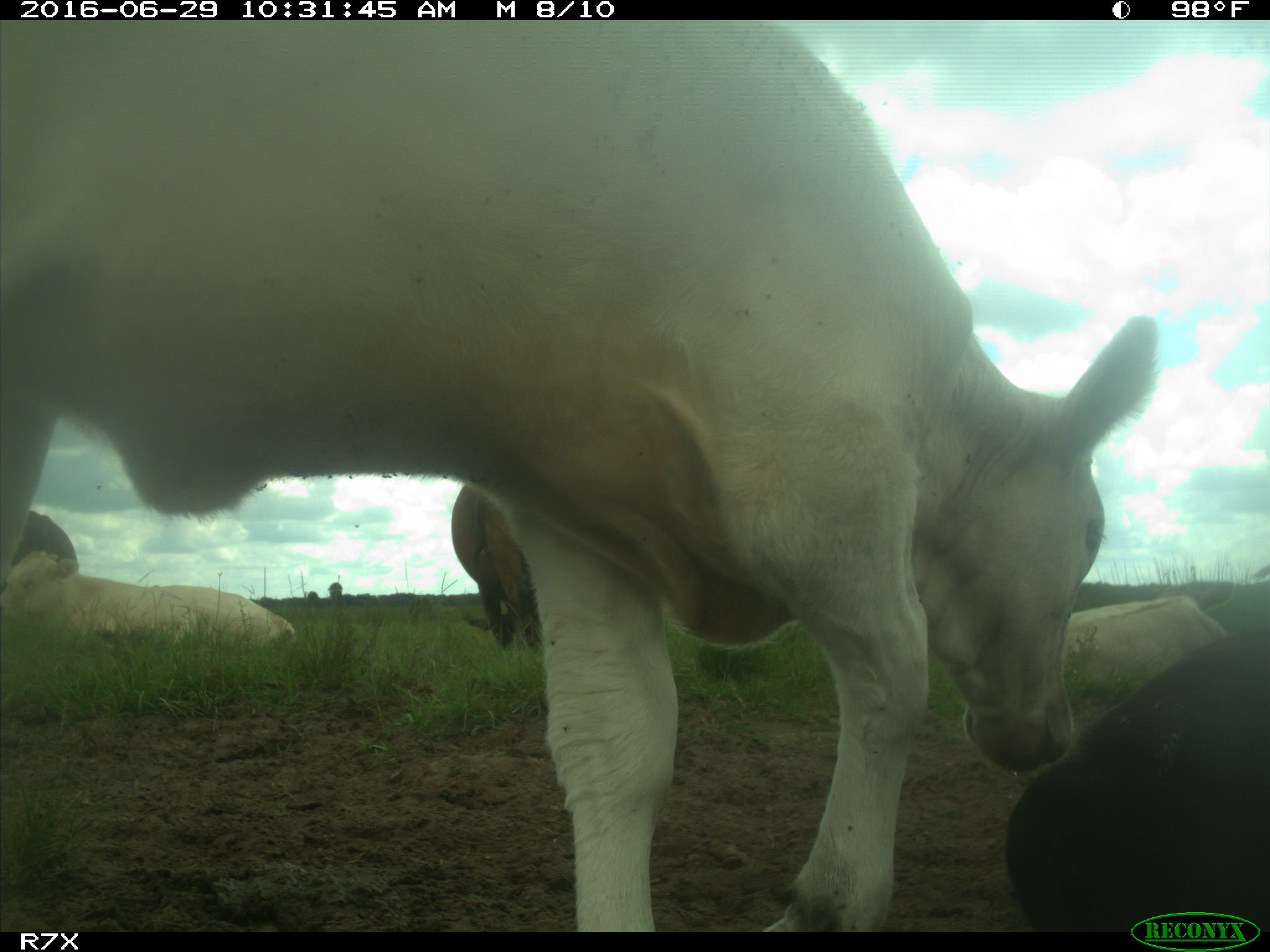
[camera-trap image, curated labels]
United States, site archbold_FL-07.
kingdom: Animalia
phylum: Chordata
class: Mammalia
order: Artiodactyla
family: Bovidae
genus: Bos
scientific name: Bos taurus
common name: domestic cow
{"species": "Bos taurus (domestic cow)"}